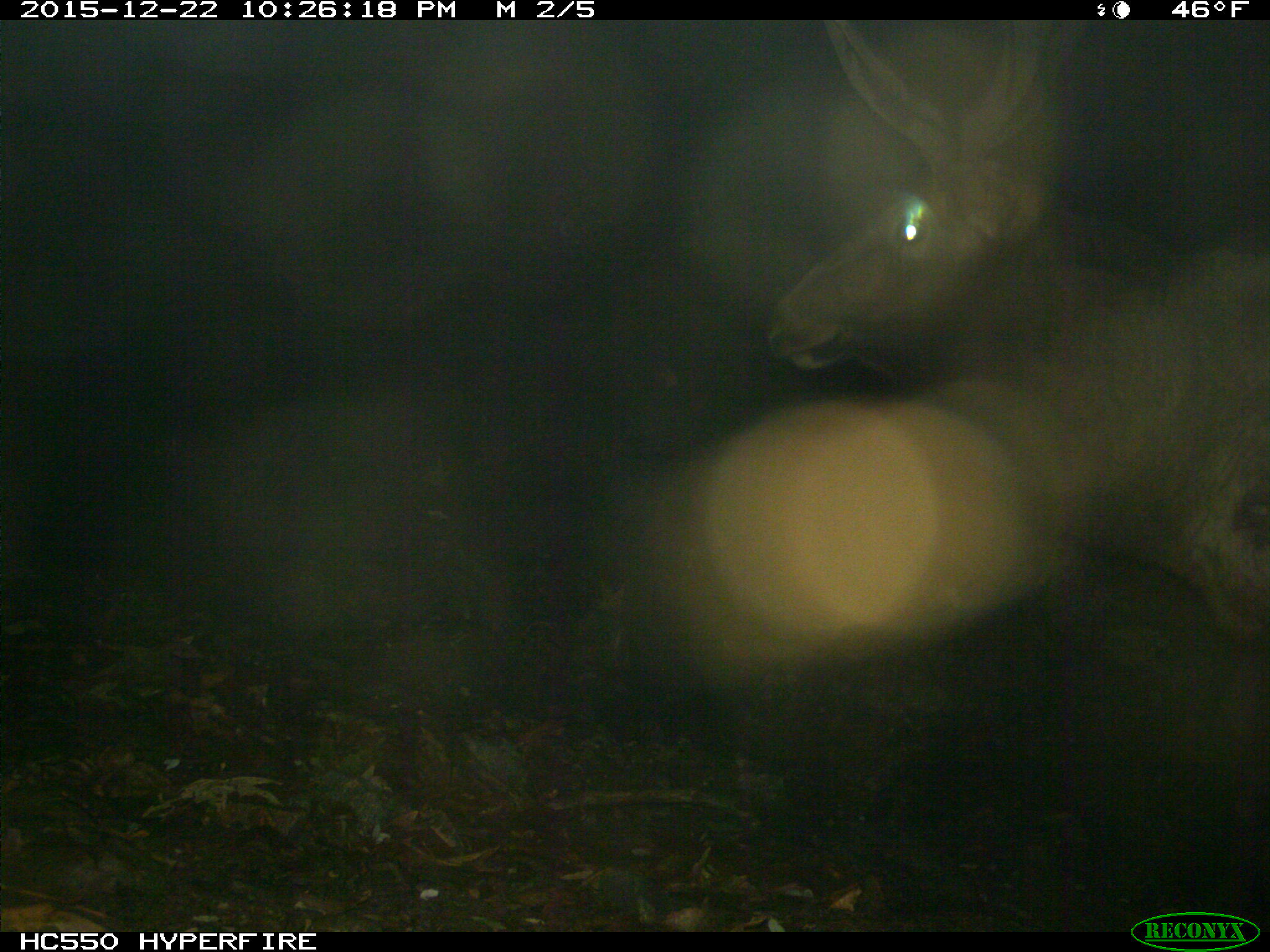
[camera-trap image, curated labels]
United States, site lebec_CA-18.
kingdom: Animalia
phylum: Chordata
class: Mammalia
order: Artiodactyla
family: Cervidae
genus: Cervus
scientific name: Cervus canadensis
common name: elk